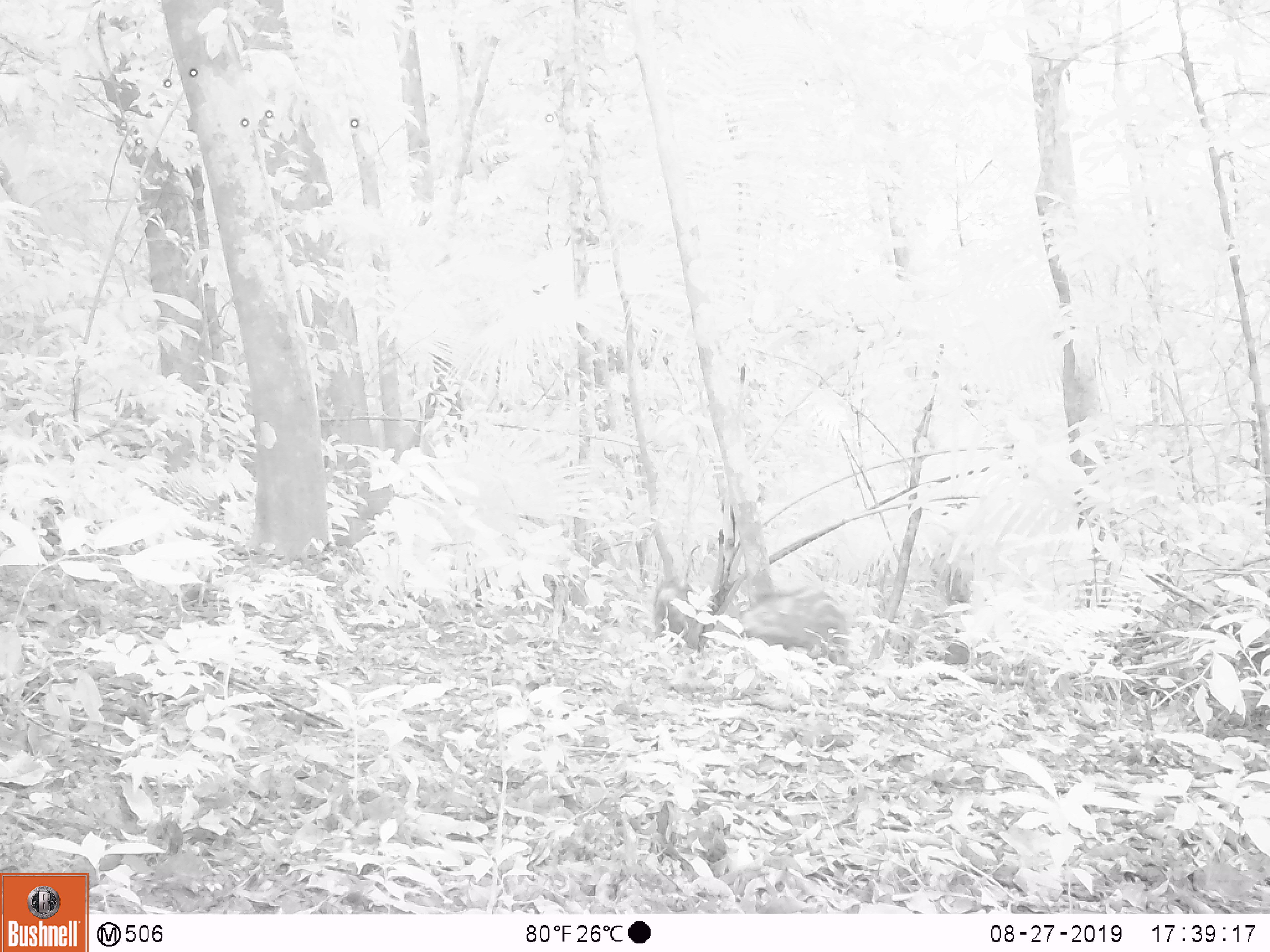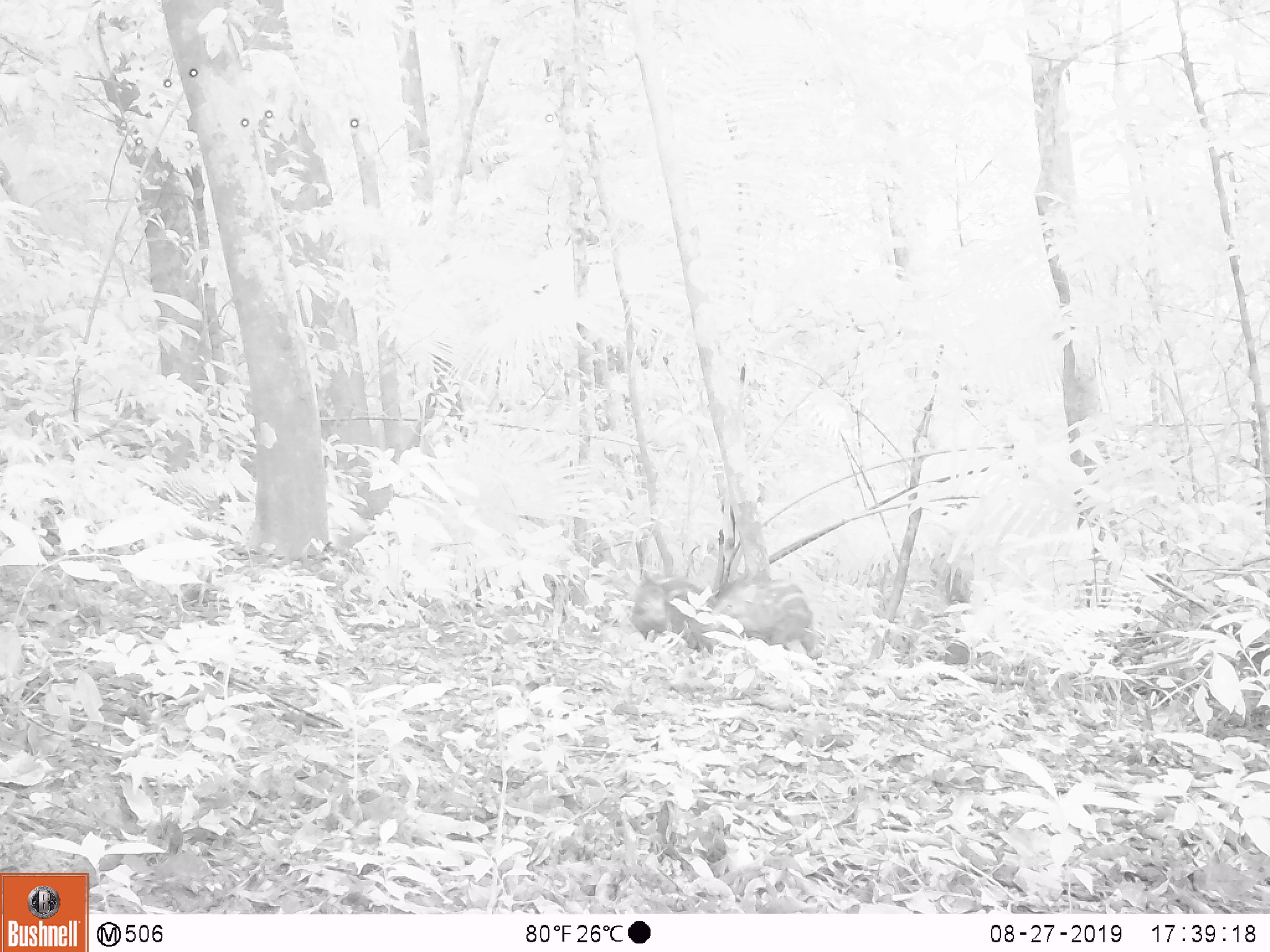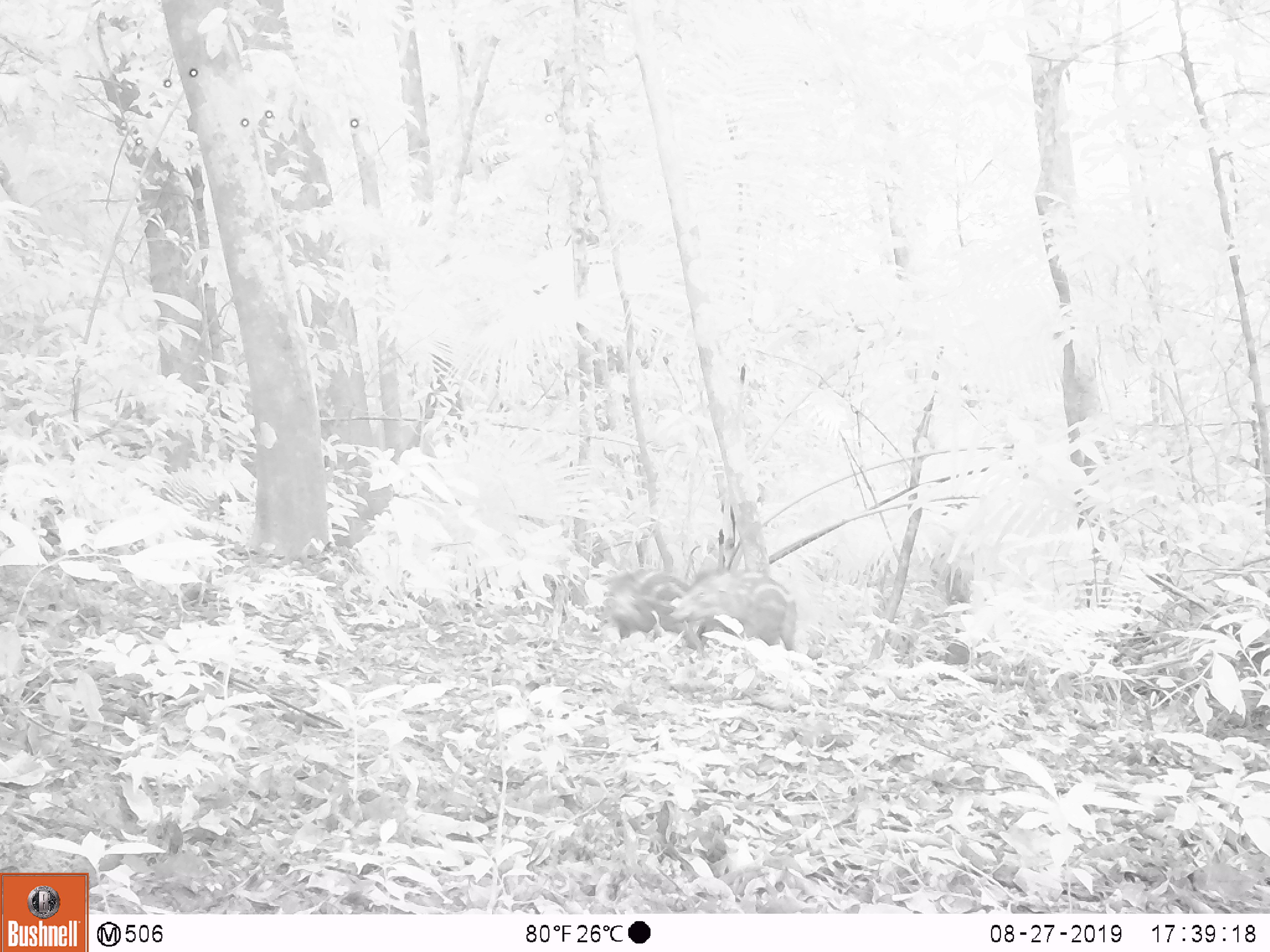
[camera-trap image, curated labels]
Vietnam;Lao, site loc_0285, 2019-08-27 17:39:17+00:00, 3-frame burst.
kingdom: Animalia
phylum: Chordata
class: Mammalia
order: Artiodactyla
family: Suidae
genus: Sus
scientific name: Sus scrofa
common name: eurasian wild pig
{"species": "eurasian wild pig (Sus scrofa)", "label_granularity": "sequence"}